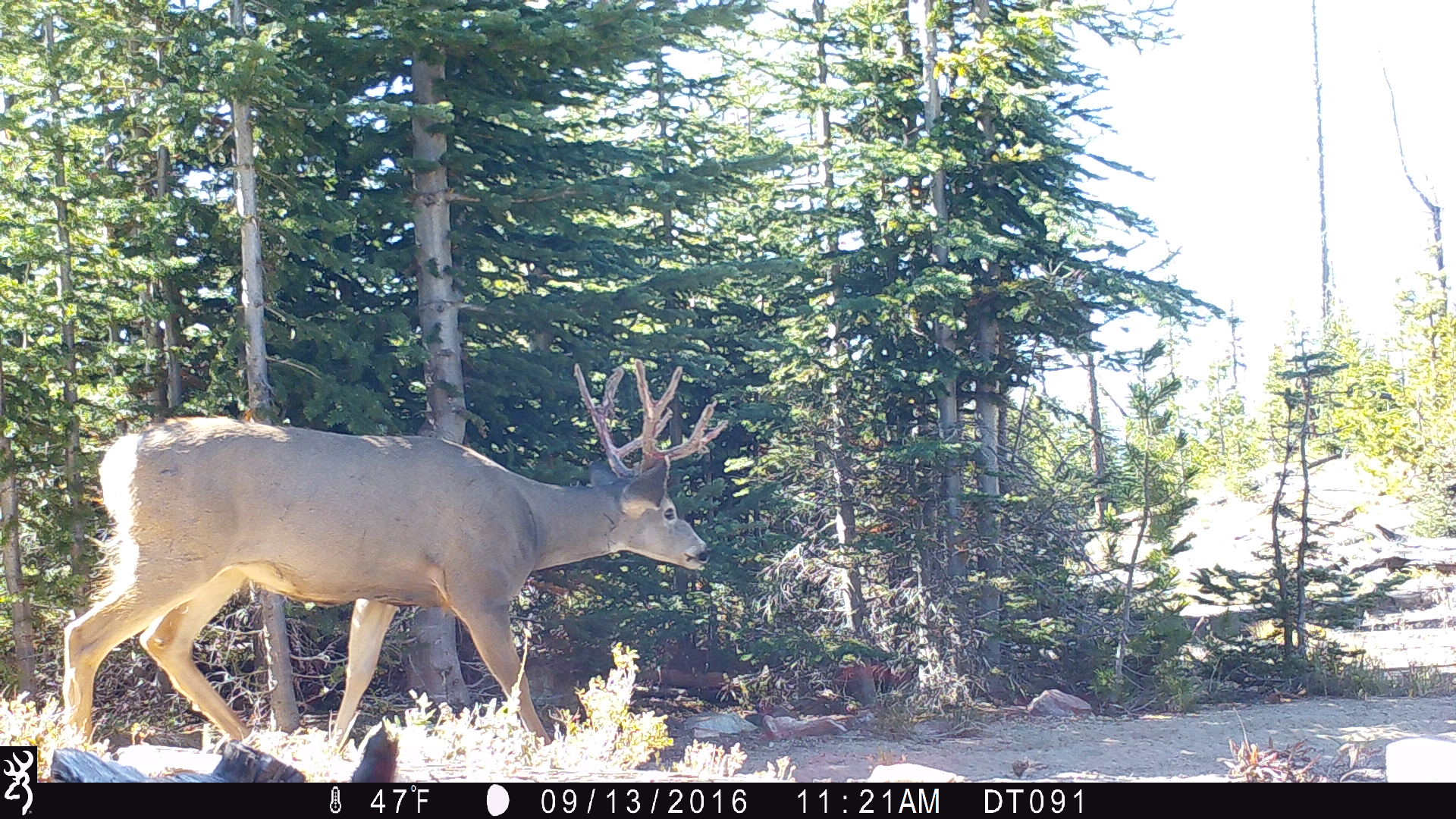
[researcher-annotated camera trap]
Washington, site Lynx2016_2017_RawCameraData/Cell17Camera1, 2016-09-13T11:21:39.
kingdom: Animalia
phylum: Chordata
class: Mammalia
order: Artiodactyla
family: Cervidae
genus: Odocoileus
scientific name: Odocoileus hemionus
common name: mule deer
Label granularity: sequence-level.